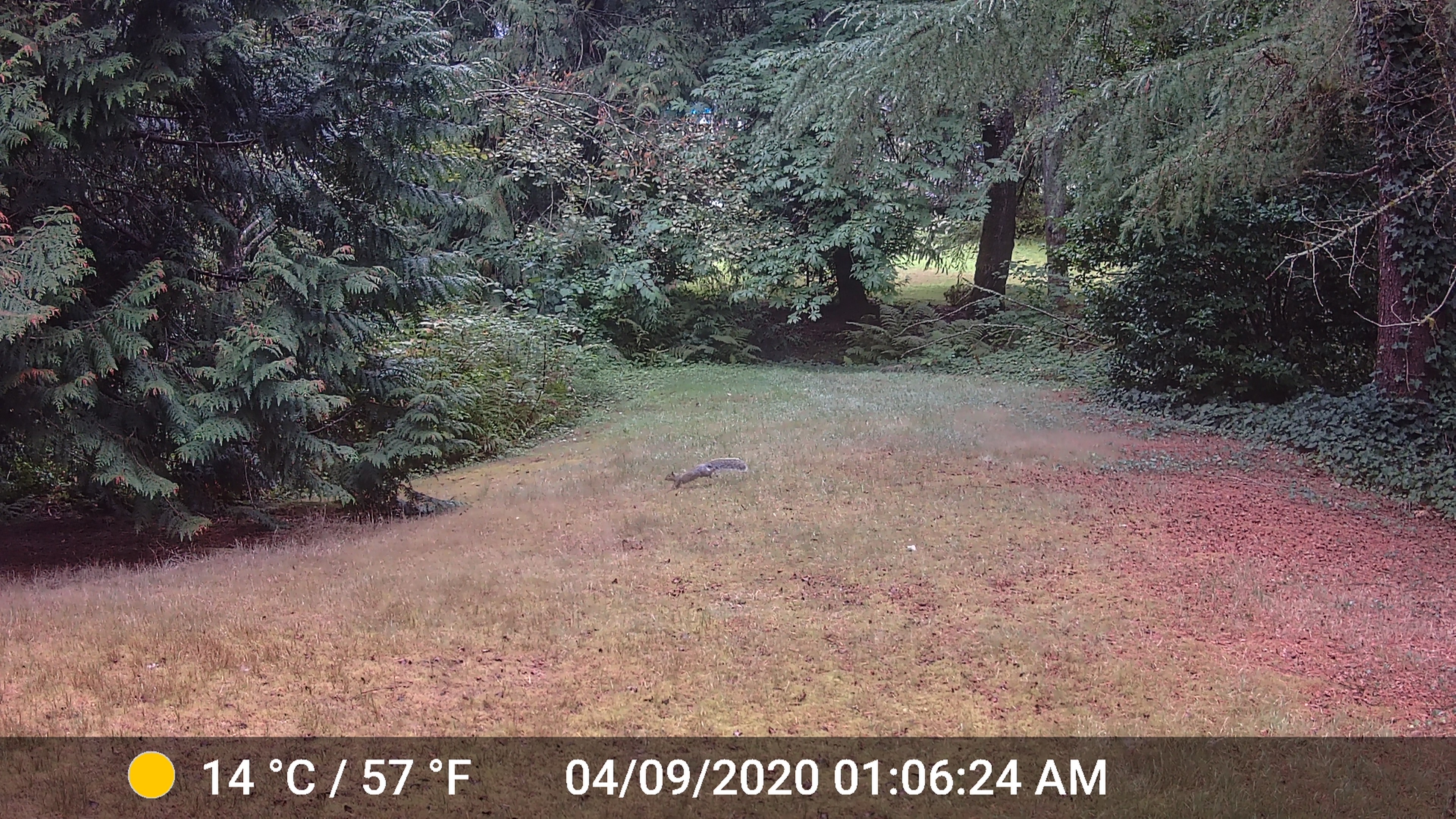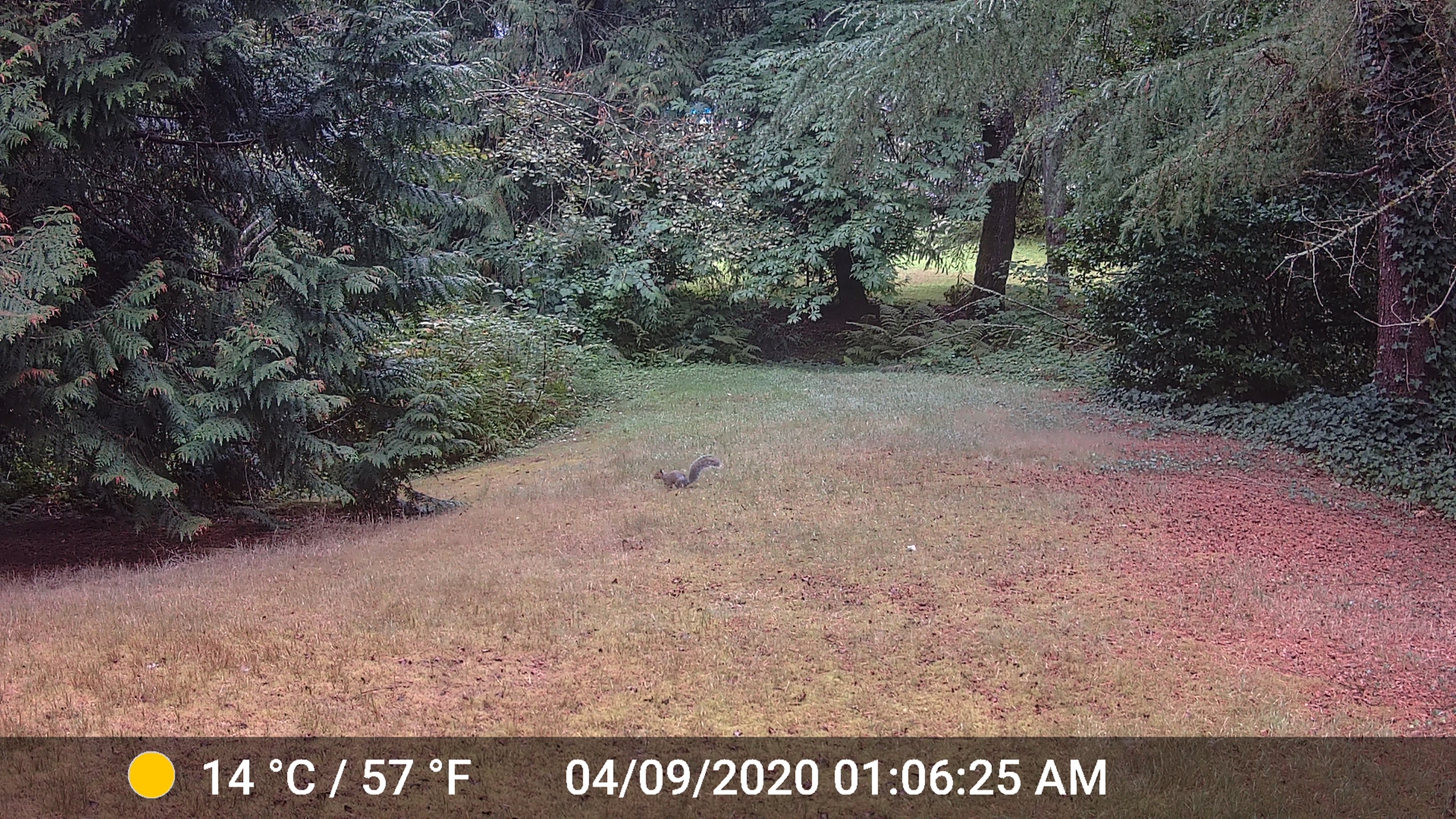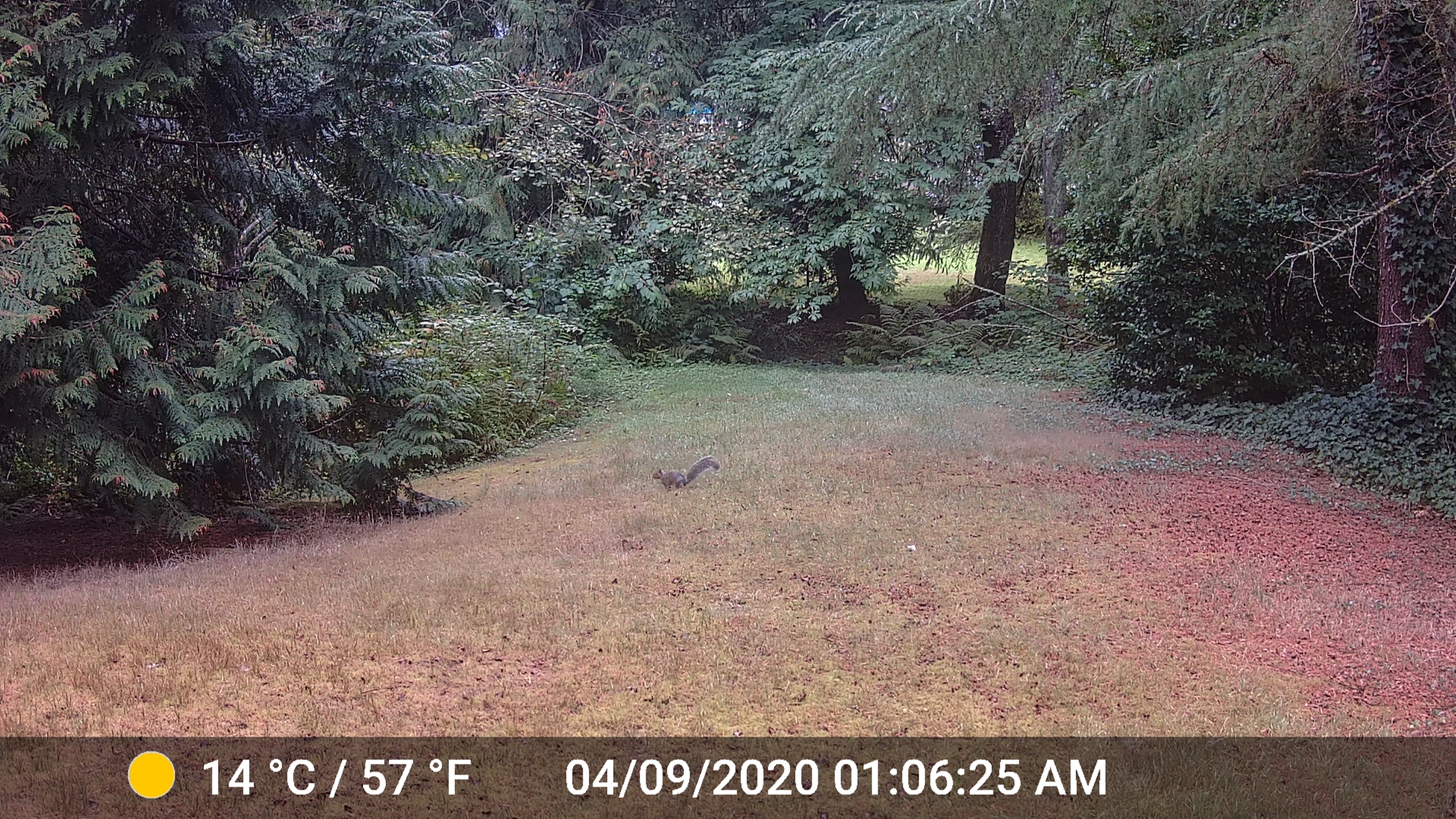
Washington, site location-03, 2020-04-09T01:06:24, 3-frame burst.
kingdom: Animalia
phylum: Chordata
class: Mammalia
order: Rodentia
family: Sciuridae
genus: Sciurus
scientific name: Sciurus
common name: squirrel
Squirrel (Sciurus).